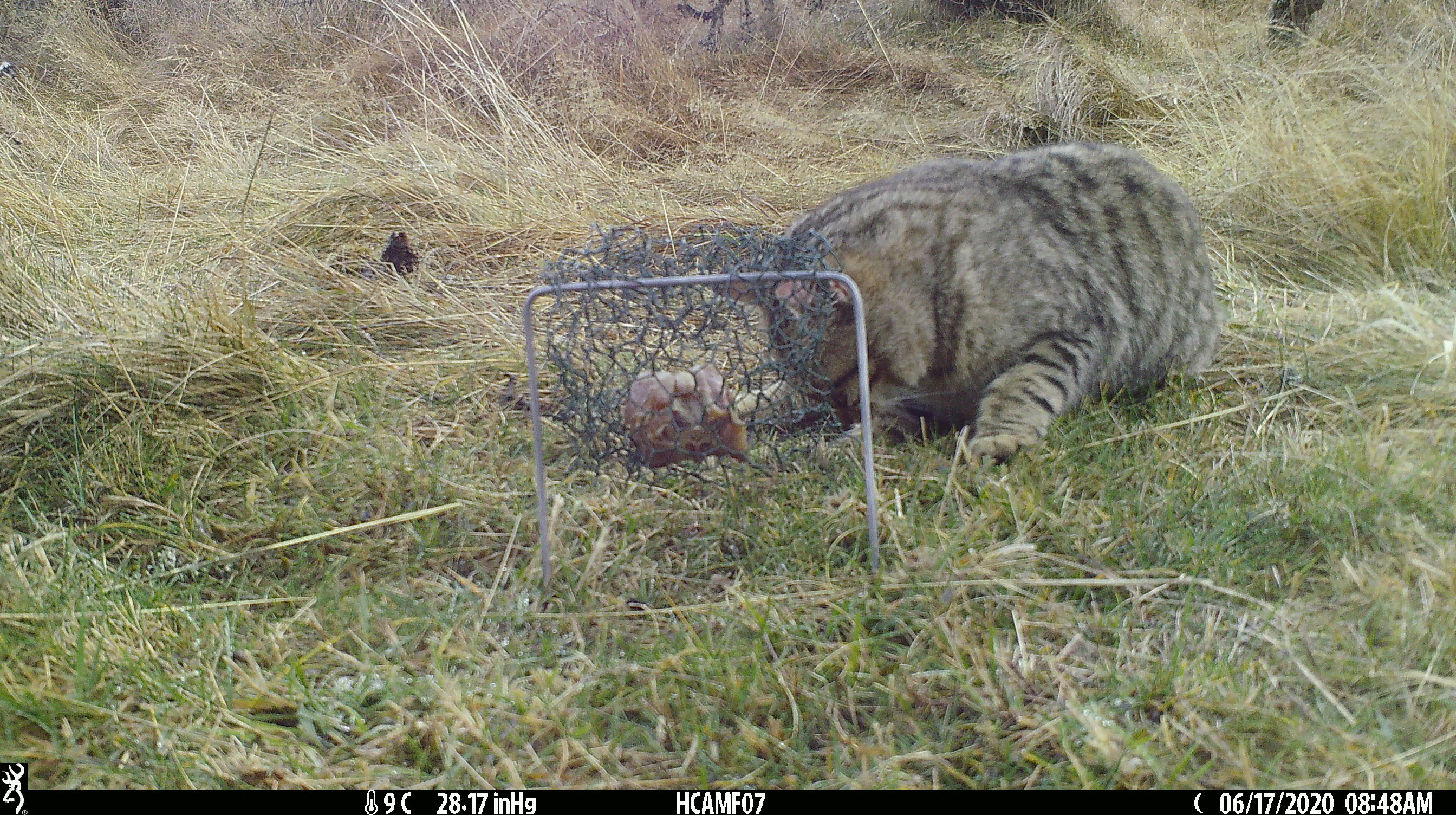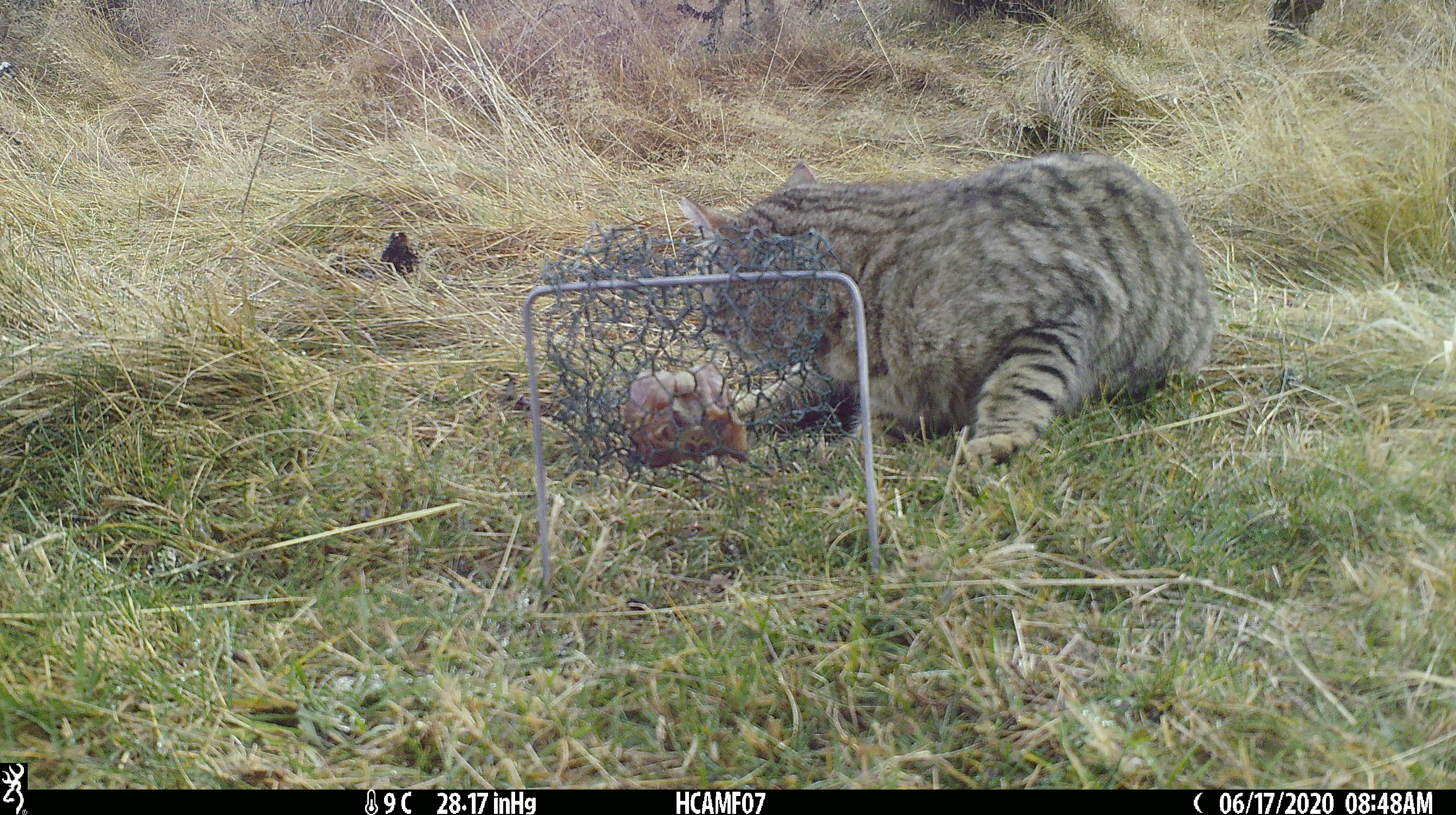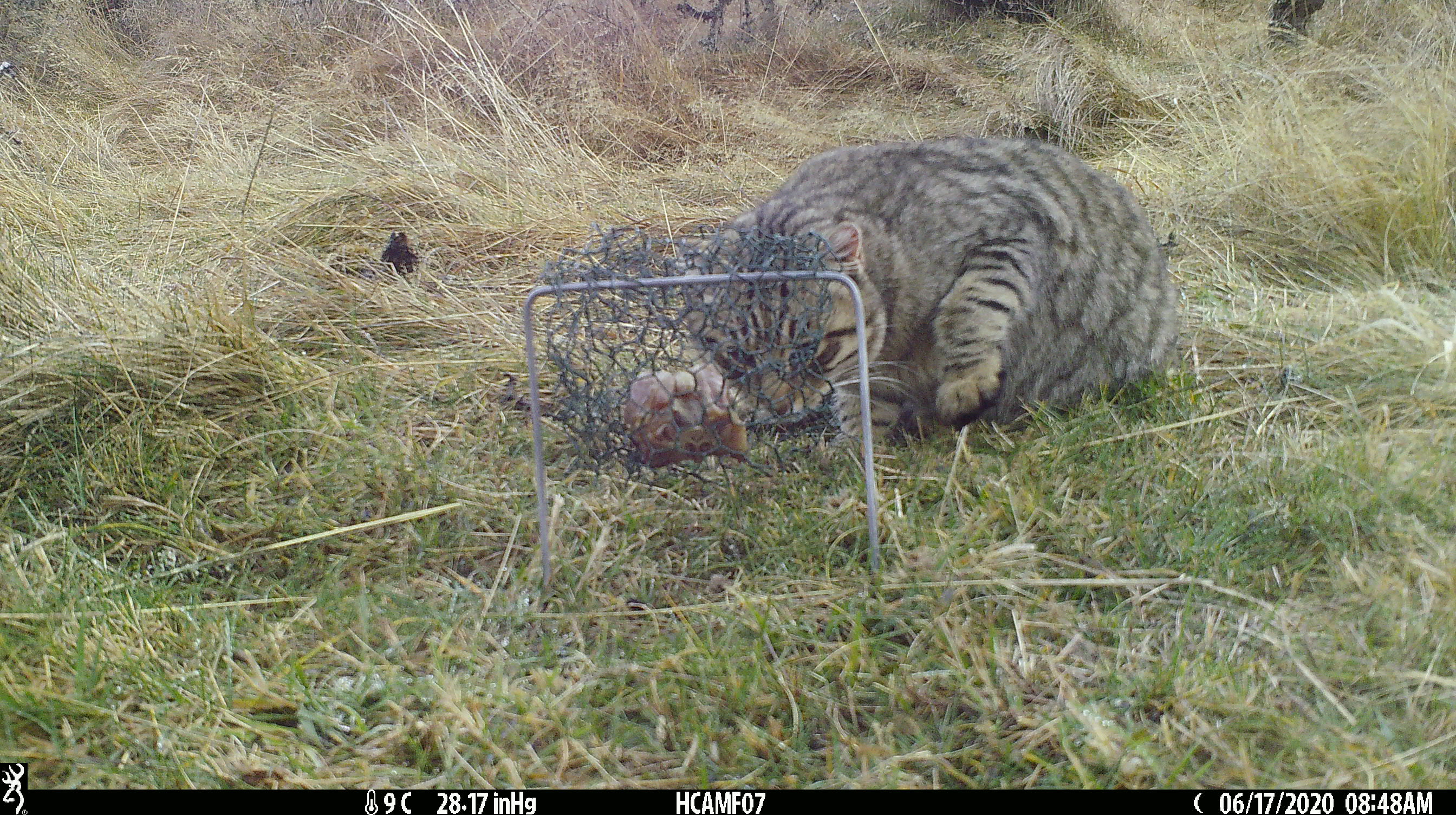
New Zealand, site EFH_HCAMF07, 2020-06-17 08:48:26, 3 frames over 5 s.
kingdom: Animalia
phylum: Chordata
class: Mammalia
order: Carnivora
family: Felidae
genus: Felis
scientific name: Felis catus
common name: domestic cat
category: cat